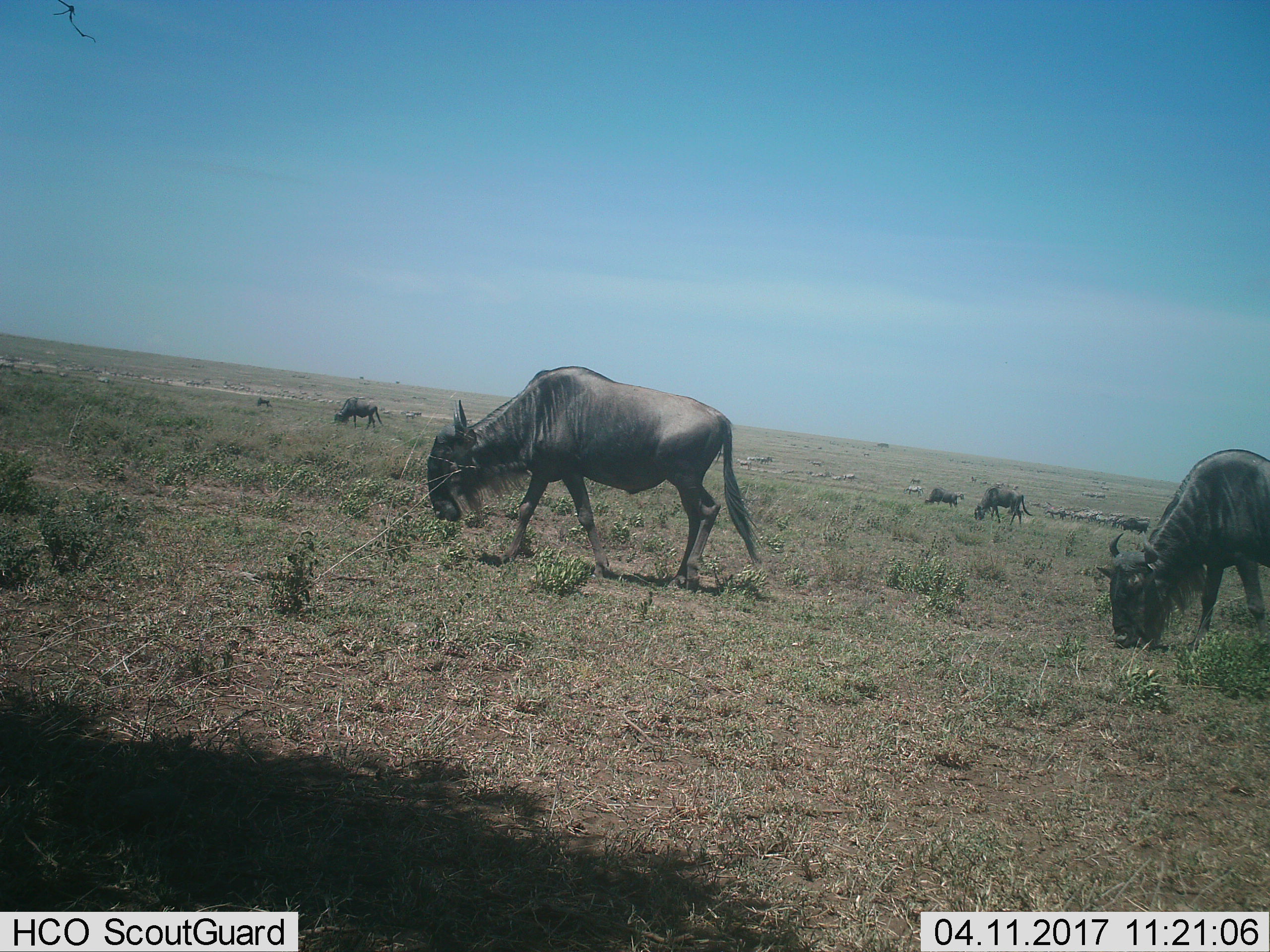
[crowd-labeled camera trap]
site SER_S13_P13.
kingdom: Animalia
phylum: Chordata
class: Mammalia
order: Artiodactyla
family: Bovidae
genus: Connochaetes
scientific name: Connochaetes taurinus taurinus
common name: blue wildebeest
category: wildebeestblue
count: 11-50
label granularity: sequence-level